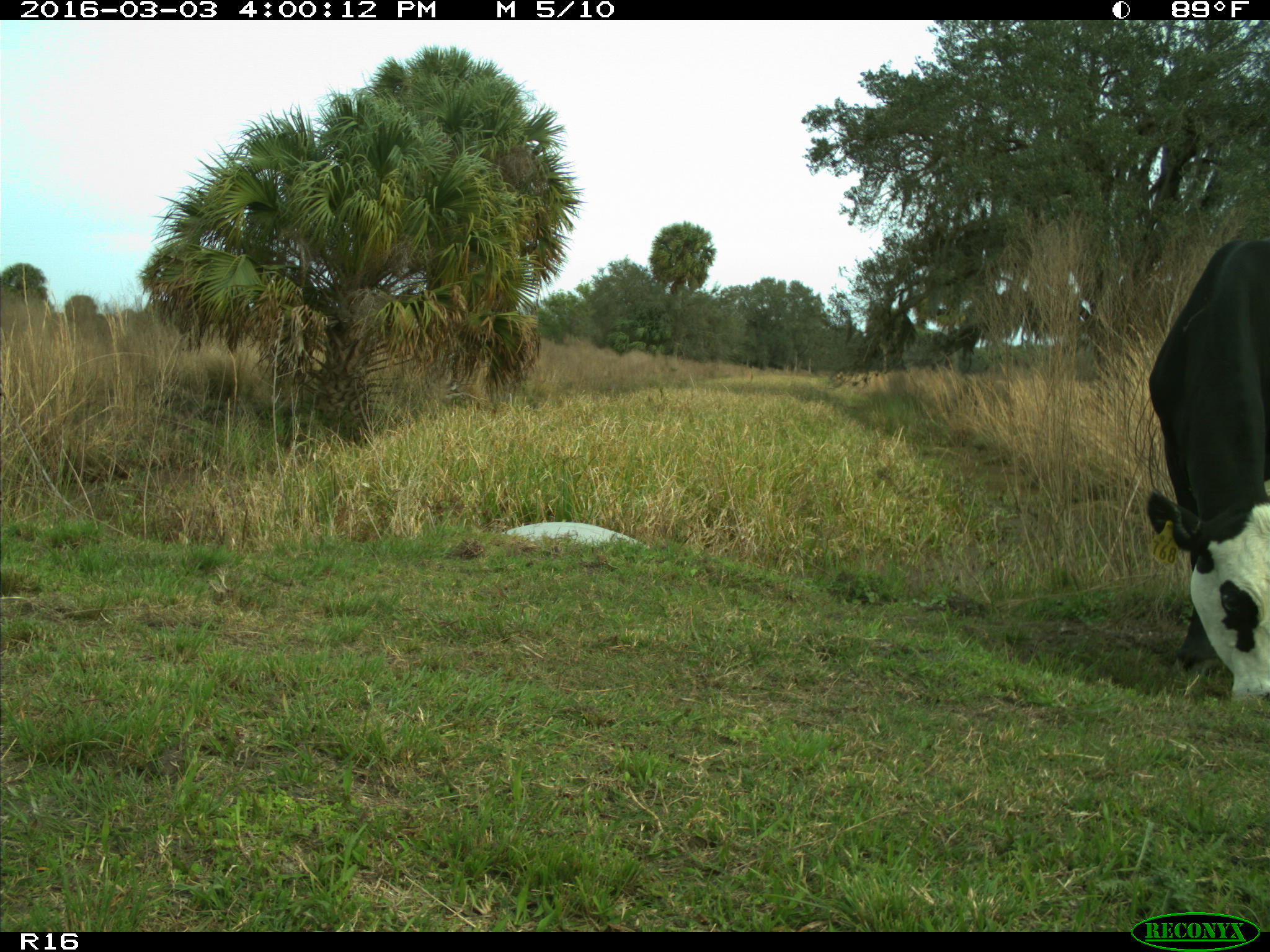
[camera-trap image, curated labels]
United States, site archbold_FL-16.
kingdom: Animalia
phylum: Chordata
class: Mammalia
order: Artiodactyla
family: Bovidae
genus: Bos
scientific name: Bos taurus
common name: domestic cow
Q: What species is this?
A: Bos taurus (domestic cow).